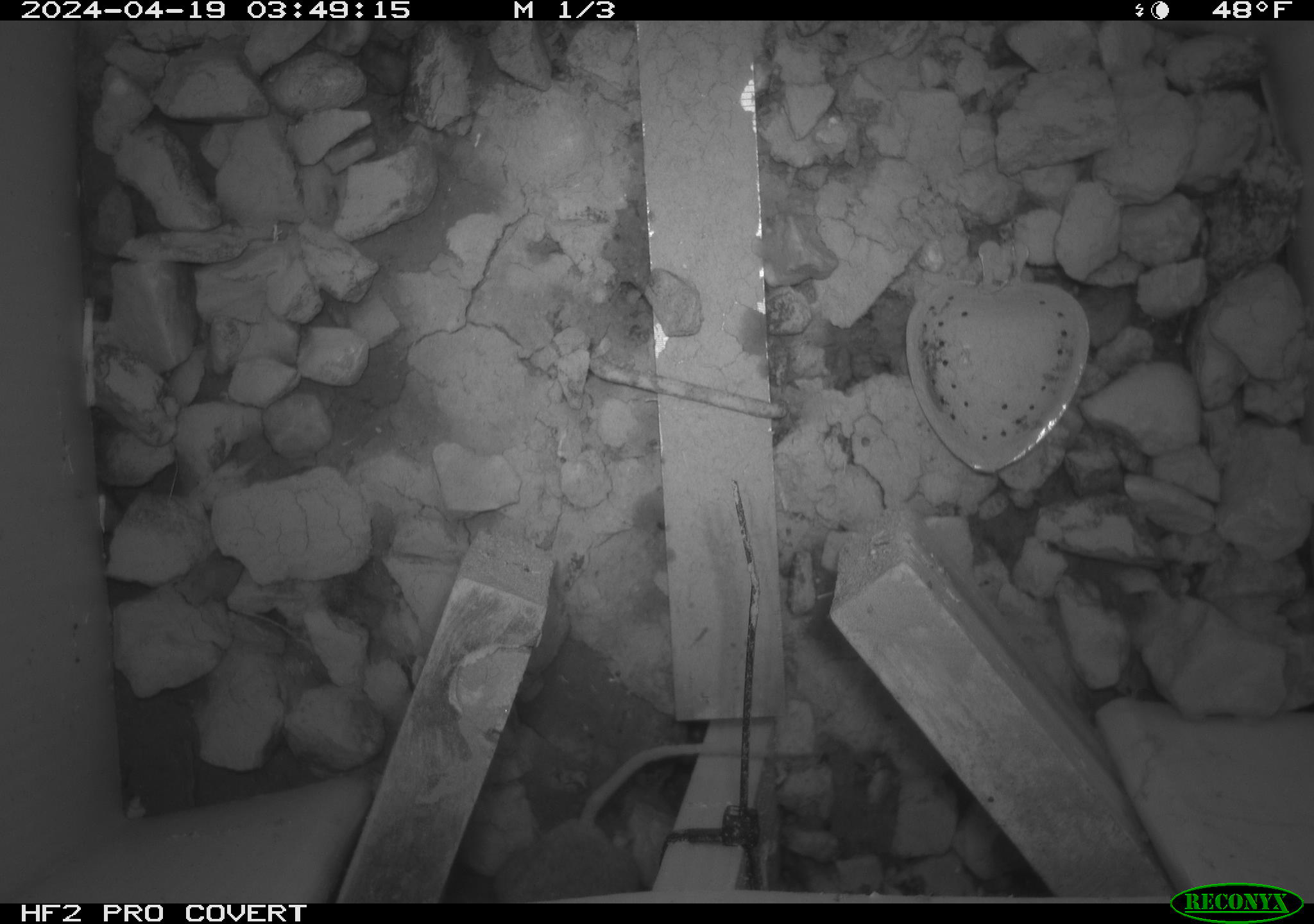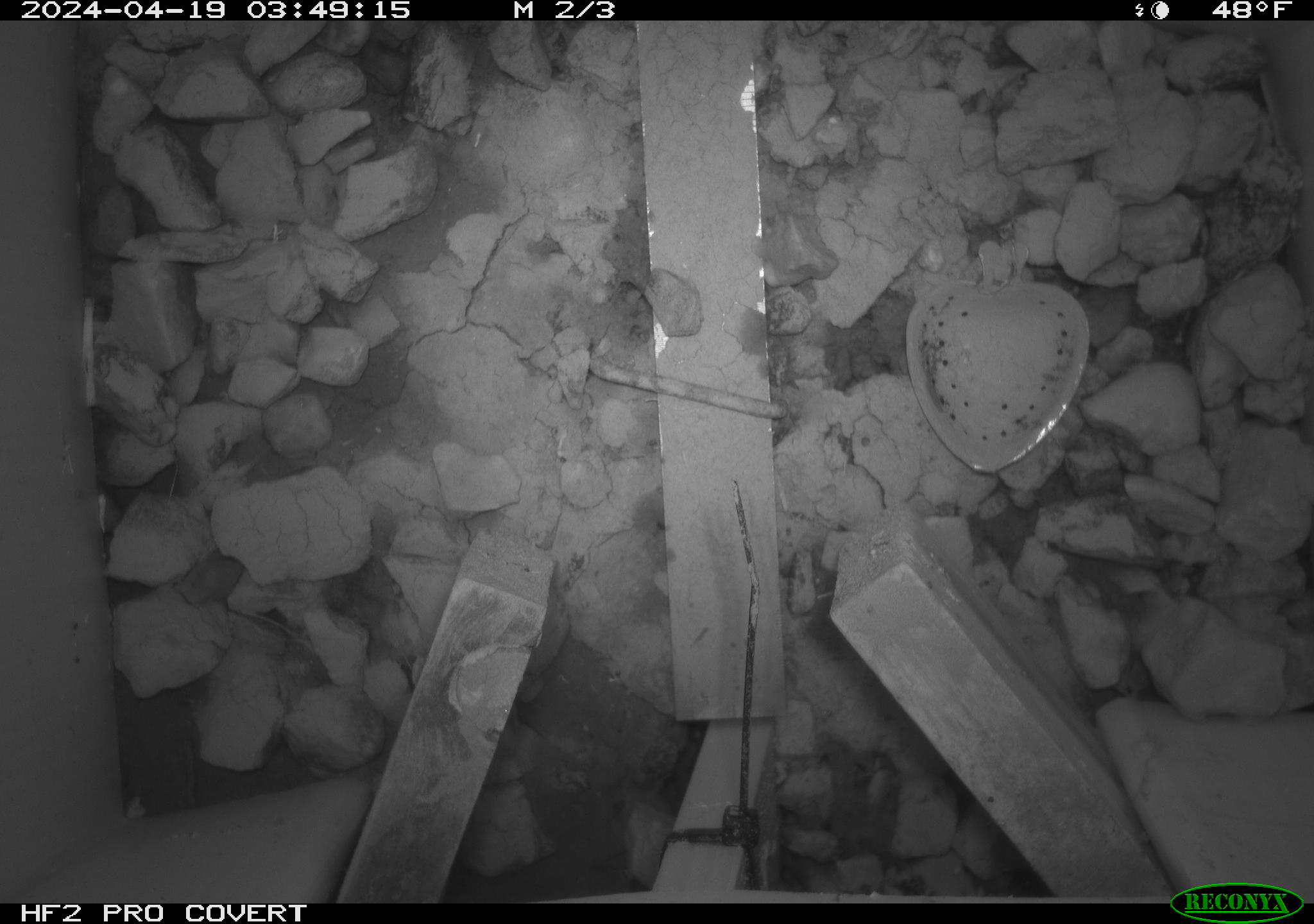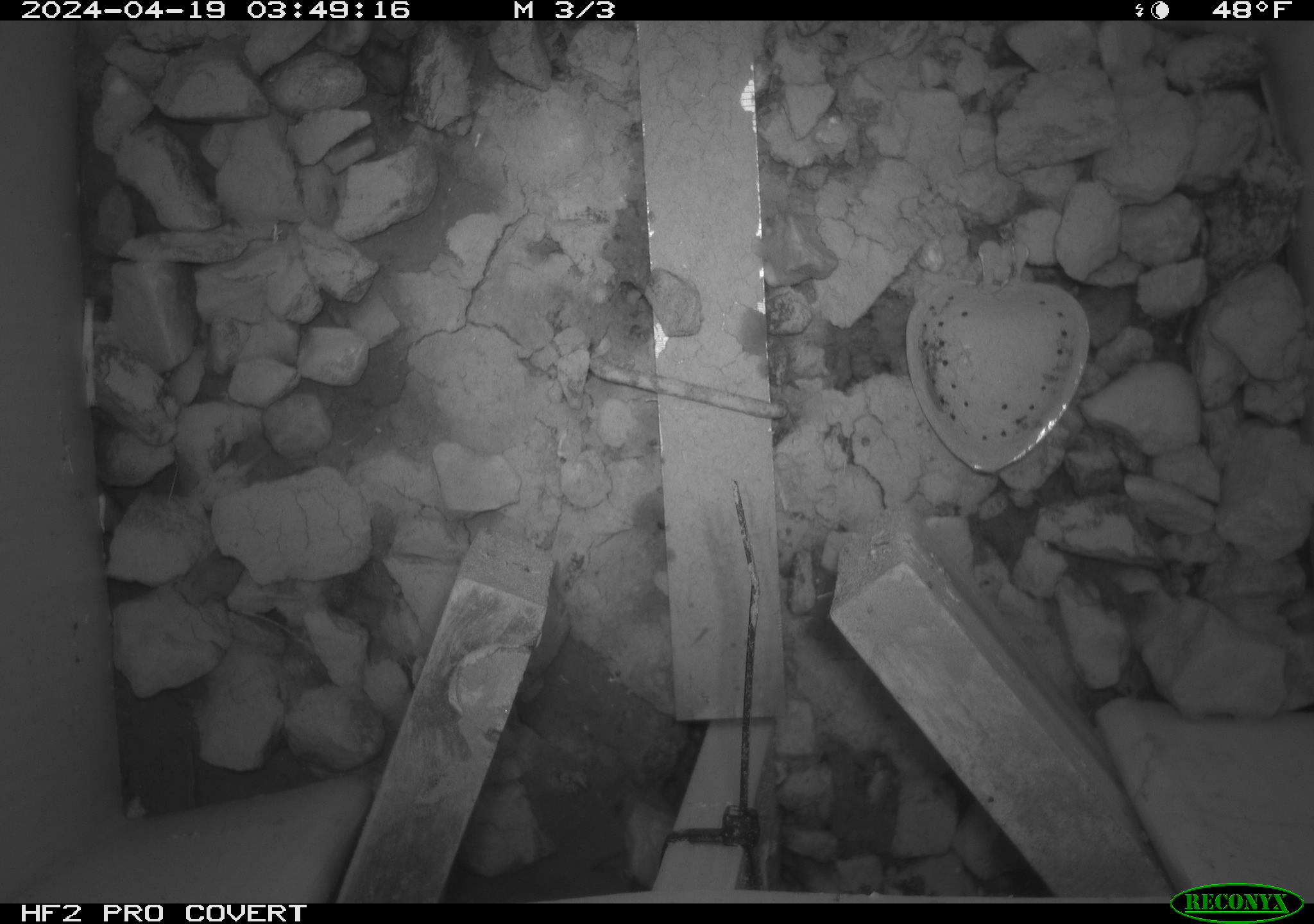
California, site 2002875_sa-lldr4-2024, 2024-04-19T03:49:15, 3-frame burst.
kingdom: Animalia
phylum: Chordata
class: Mammalia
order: Rodentia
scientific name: Rodentia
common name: rodent